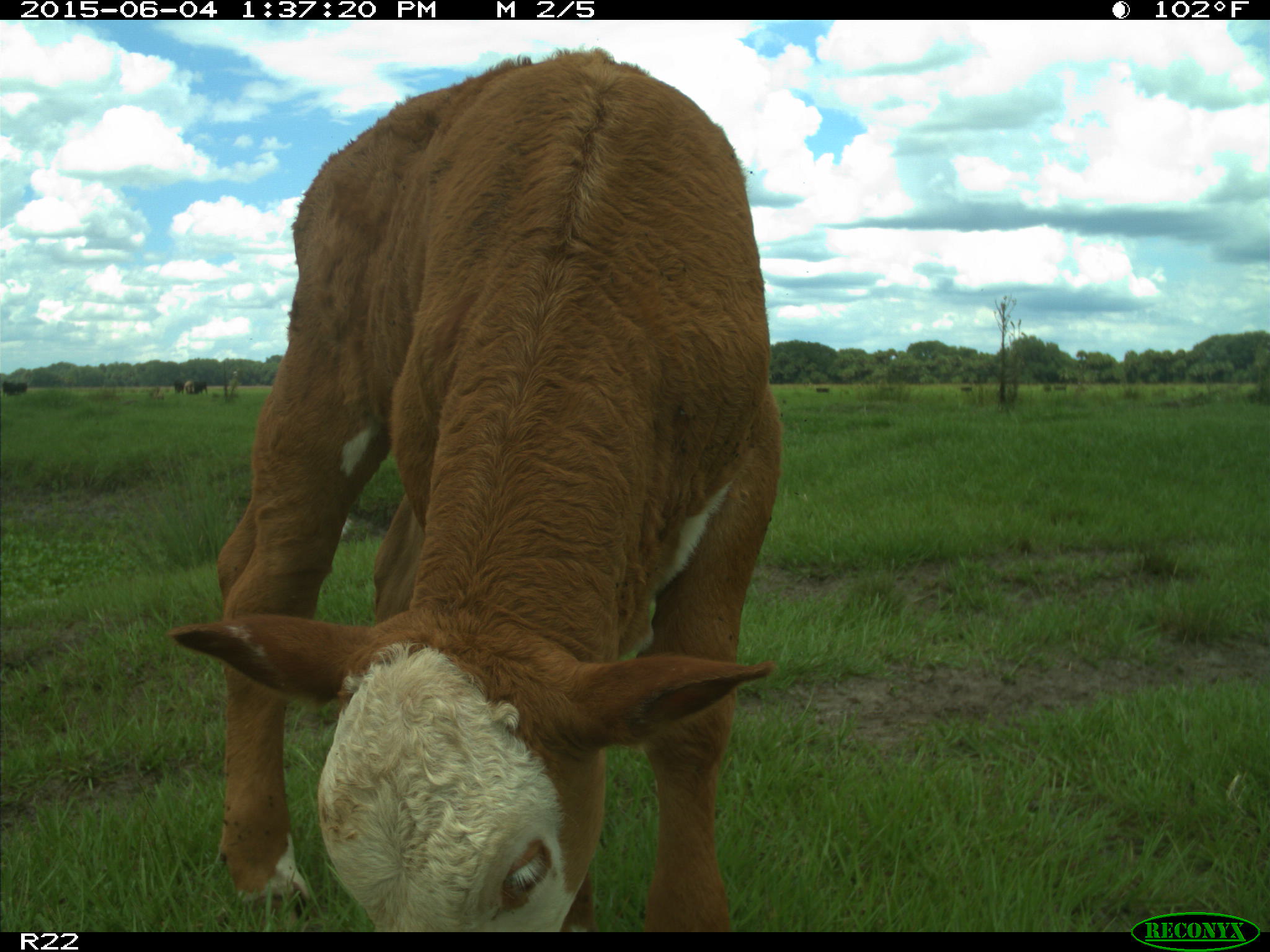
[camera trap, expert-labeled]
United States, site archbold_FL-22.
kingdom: Animalia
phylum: Chordata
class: Mammalia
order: Artiodactyla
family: Bovidae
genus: Bos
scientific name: Bos taurus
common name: domestic cow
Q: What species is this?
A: Bos taurus (domestic cow).